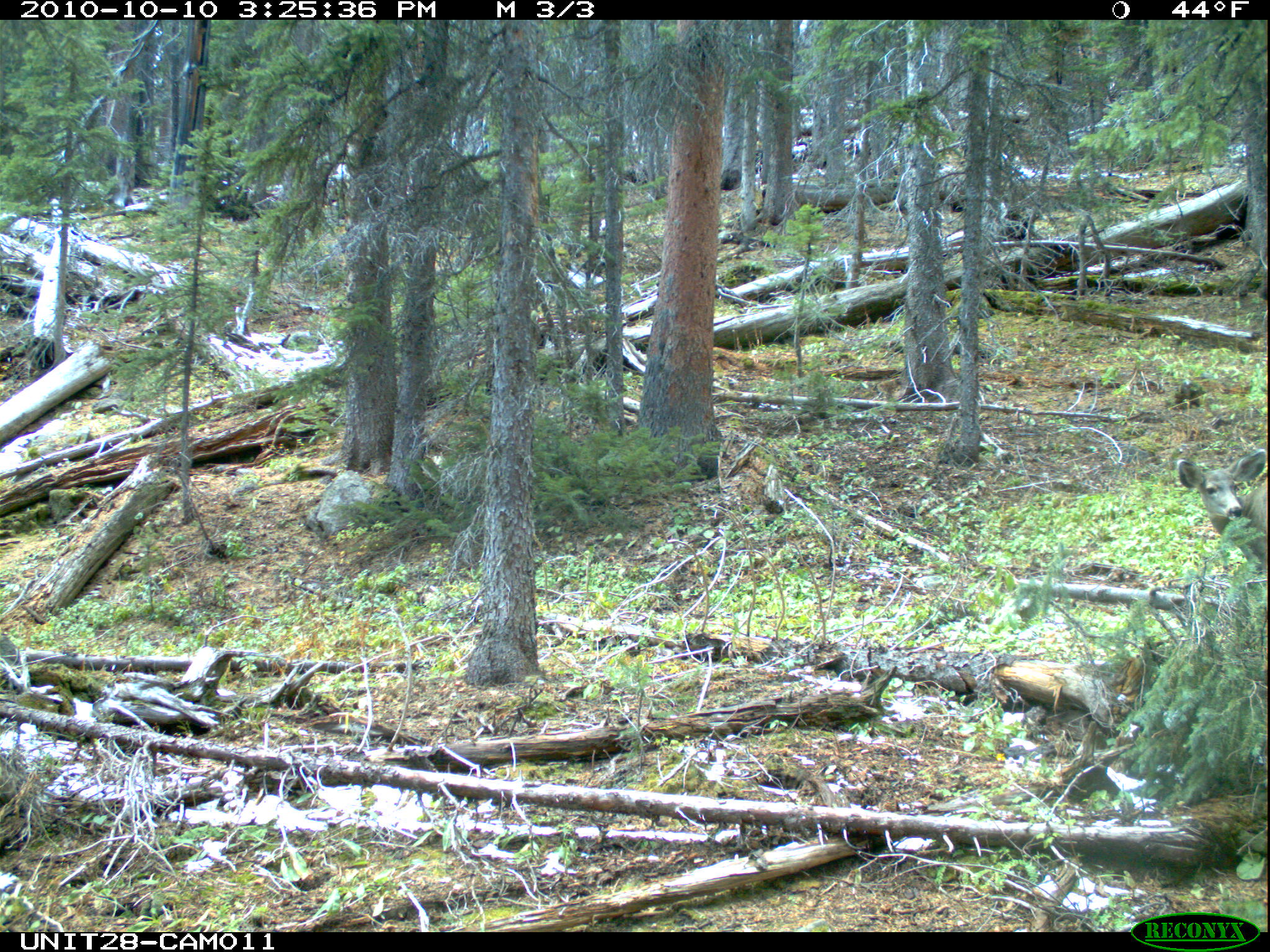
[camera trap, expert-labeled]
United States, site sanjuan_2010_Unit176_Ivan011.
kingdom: Animalia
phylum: Chordata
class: Mammalia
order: Artiodactyla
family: Cervidae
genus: Odocoileus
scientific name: Odocoileus hemionus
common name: mule deer